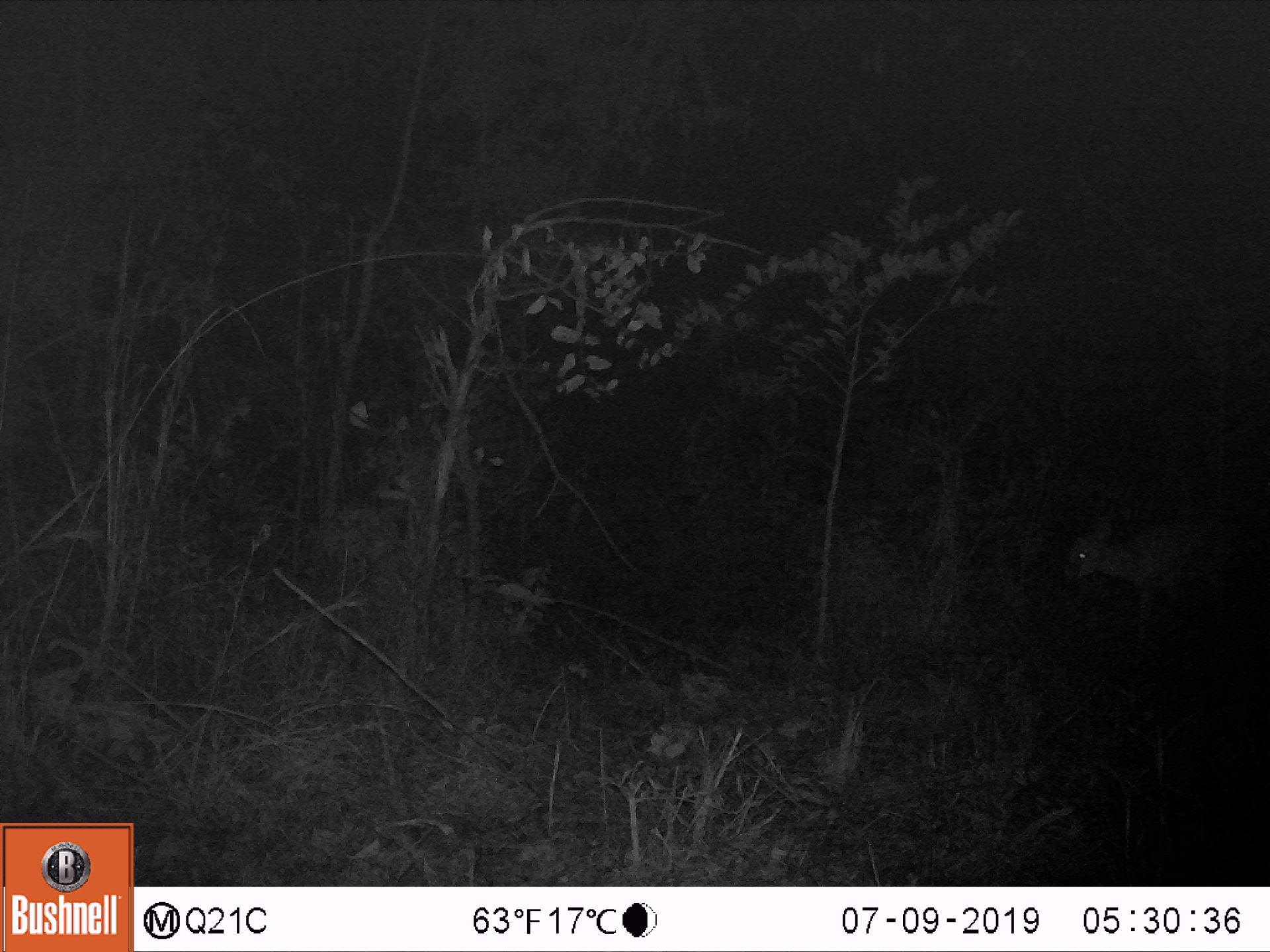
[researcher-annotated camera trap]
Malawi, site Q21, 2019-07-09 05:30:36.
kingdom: Animalia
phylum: Chordata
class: Mammalia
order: Artiodactyla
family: Bovidae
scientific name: Antilopinae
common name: small antelope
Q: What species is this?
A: Small antelope (Antilopinae).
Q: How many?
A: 1.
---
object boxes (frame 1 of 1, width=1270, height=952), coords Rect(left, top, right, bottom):
small antelope: Rect(1050, 493, 1246, 680)